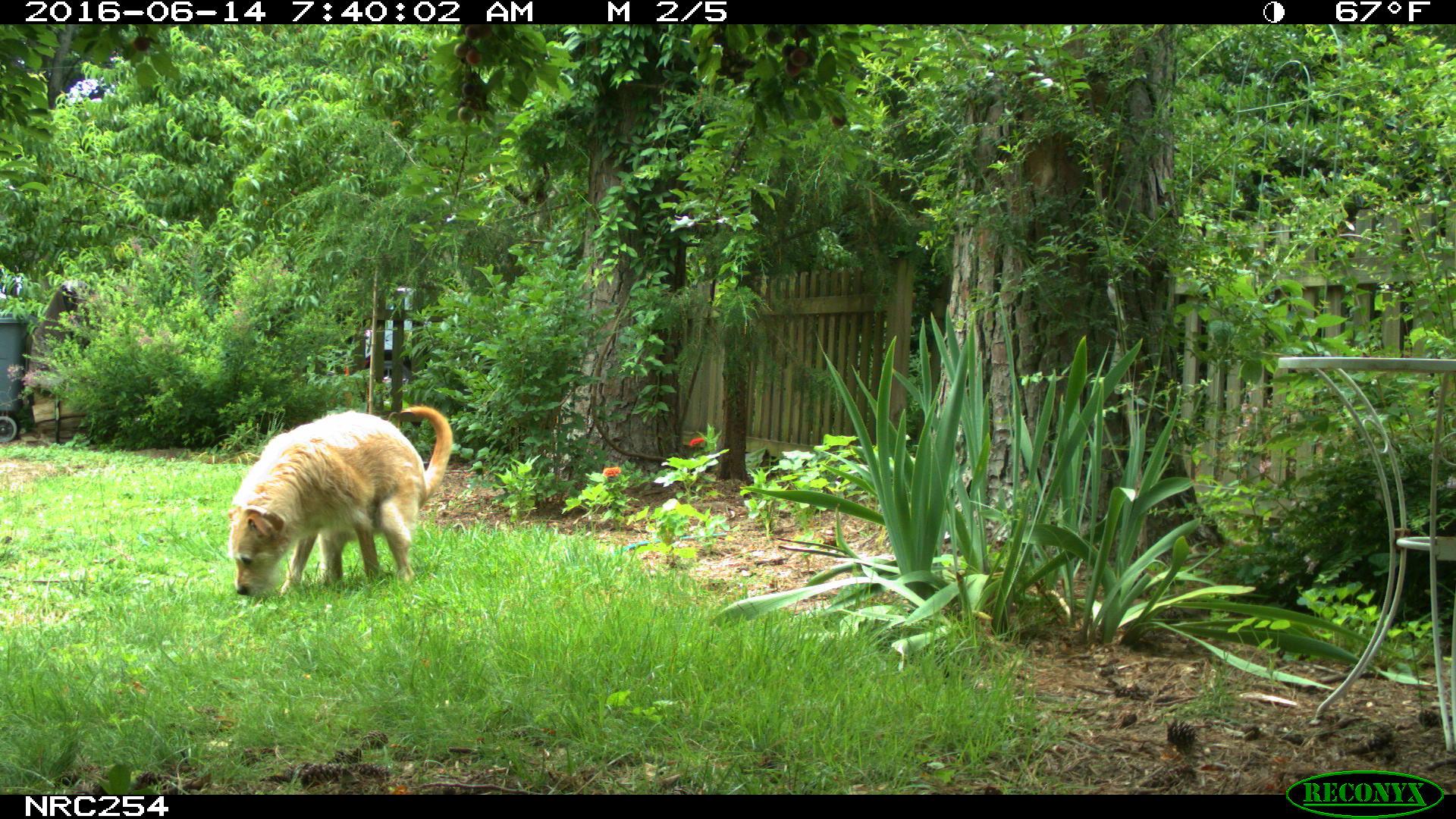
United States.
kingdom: Animalia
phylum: Chordata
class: Mammalia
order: Carnivora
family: Canidae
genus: Canis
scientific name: Canis familiaris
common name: domestic dog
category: Dog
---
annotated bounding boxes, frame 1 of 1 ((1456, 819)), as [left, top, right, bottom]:
Dog: [225, 392, 455, 612]